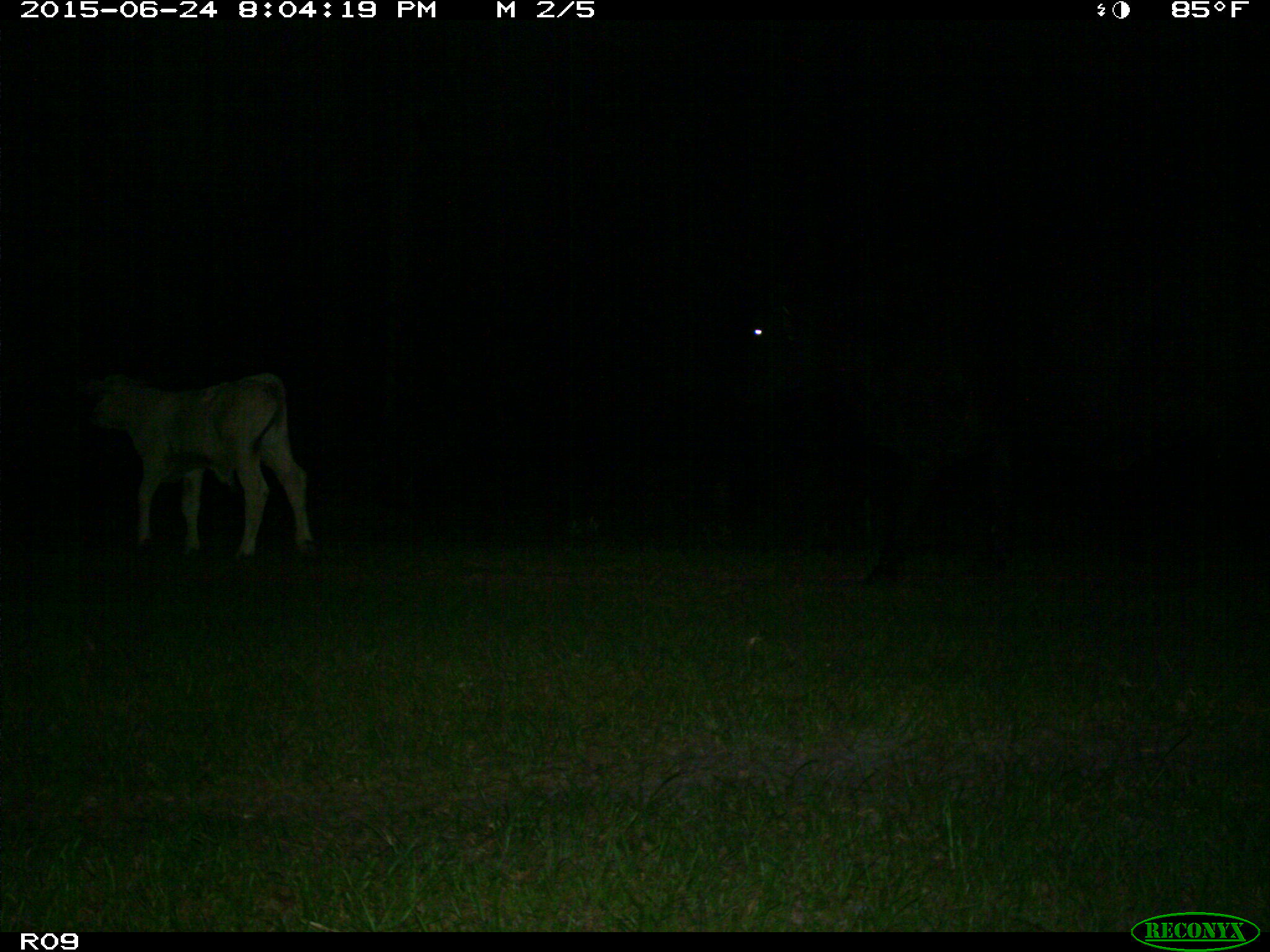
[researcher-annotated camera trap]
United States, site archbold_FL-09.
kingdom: Animalia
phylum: Chordata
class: Mammalia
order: Artiodactyla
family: Bovidae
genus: Bos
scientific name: Bos taurus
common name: domestic cow